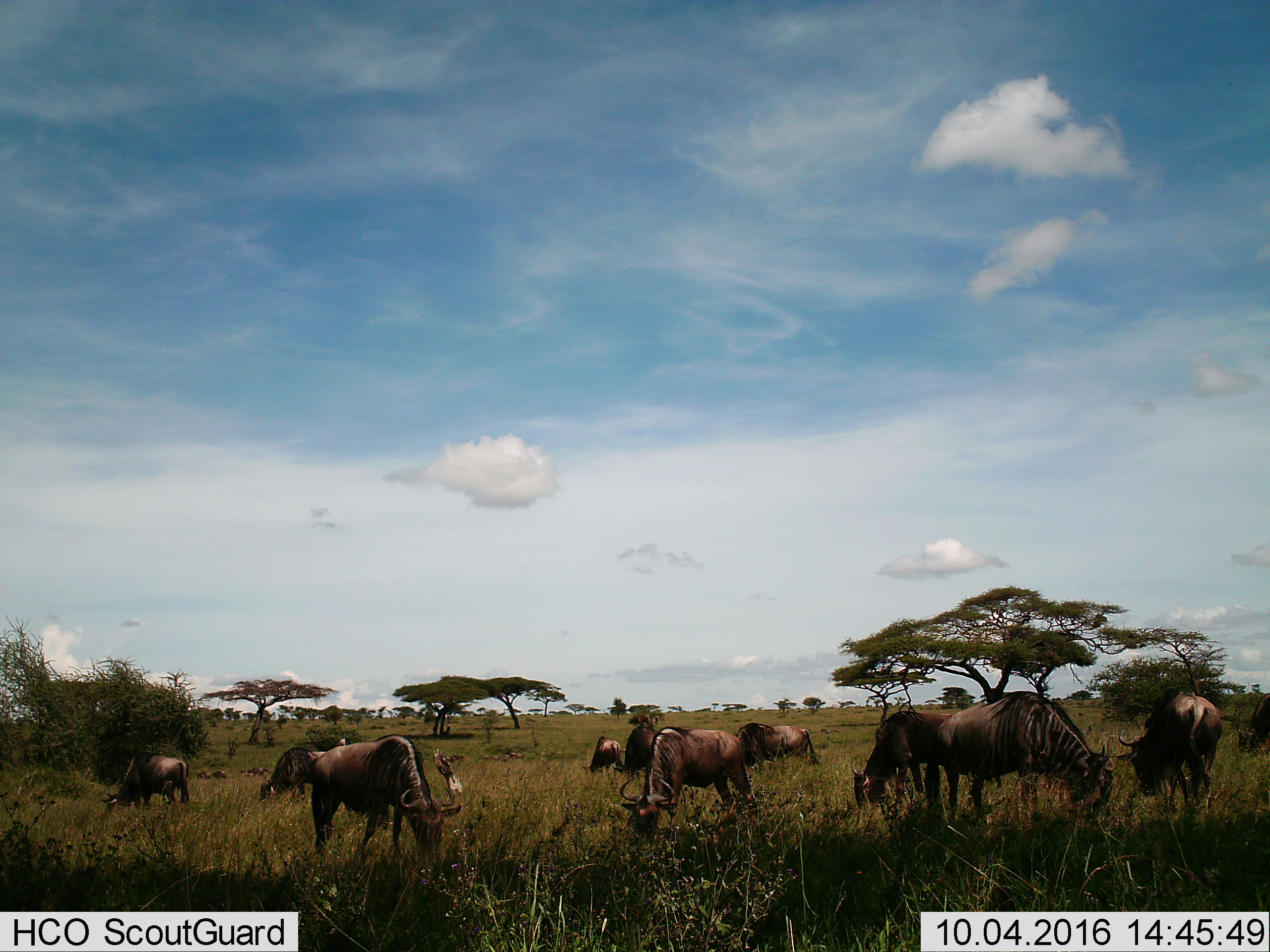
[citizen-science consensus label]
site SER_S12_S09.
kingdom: Animalia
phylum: Chordata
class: Mammalia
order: Artiodactyla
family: Bovidae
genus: Connochaetes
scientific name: Connochaetes taurinus taurinus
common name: blue wildebeest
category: wildebeestblue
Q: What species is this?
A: Wildebeestblue (blue wildebeest) (Connochaetes taurinus taurinus).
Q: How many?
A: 10.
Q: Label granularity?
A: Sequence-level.